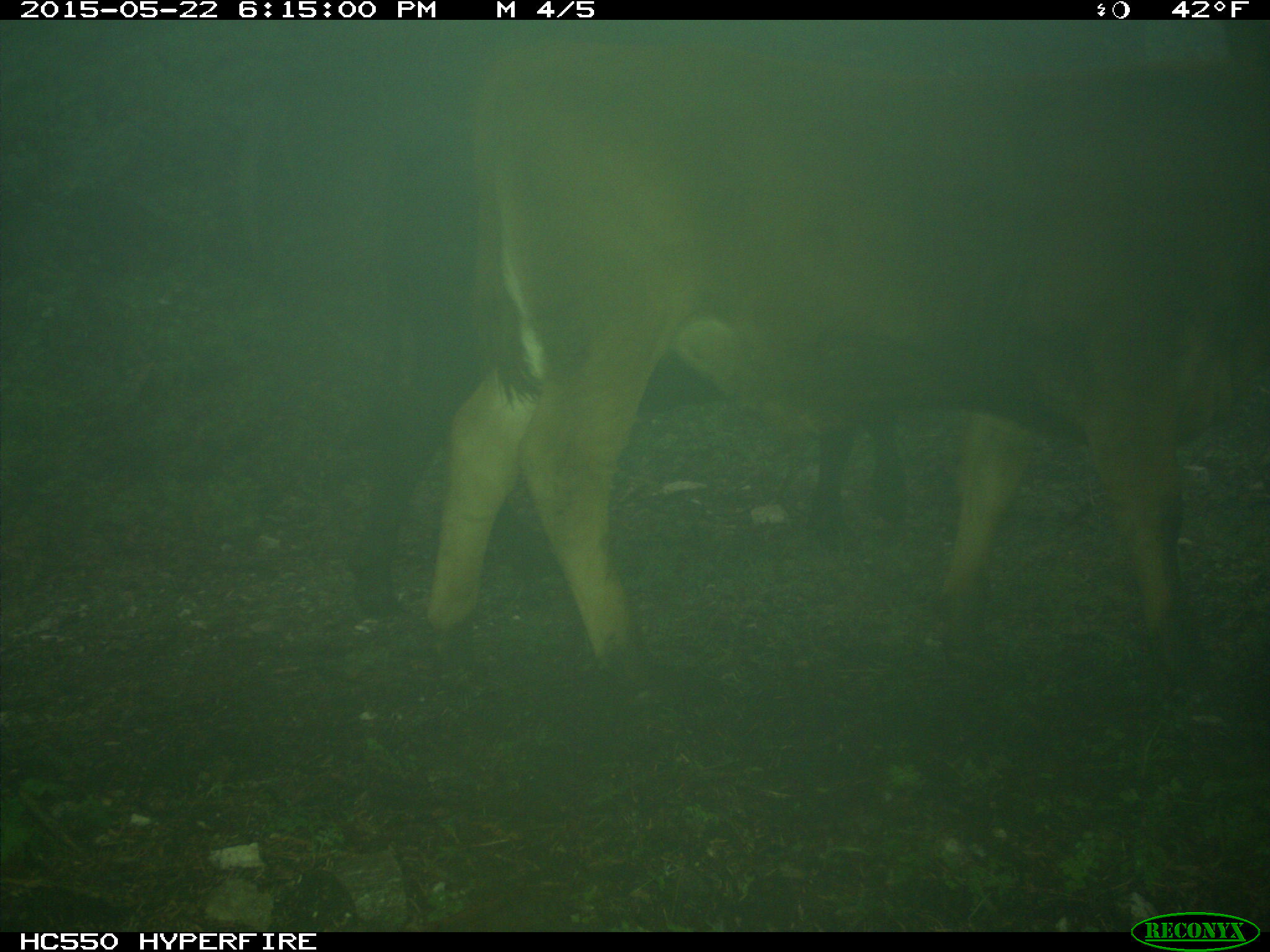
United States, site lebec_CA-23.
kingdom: Animalia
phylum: Chordata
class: Mammalia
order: Artiodactyla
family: Bovidae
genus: Bos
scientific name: Bos taurus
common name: domestic cow